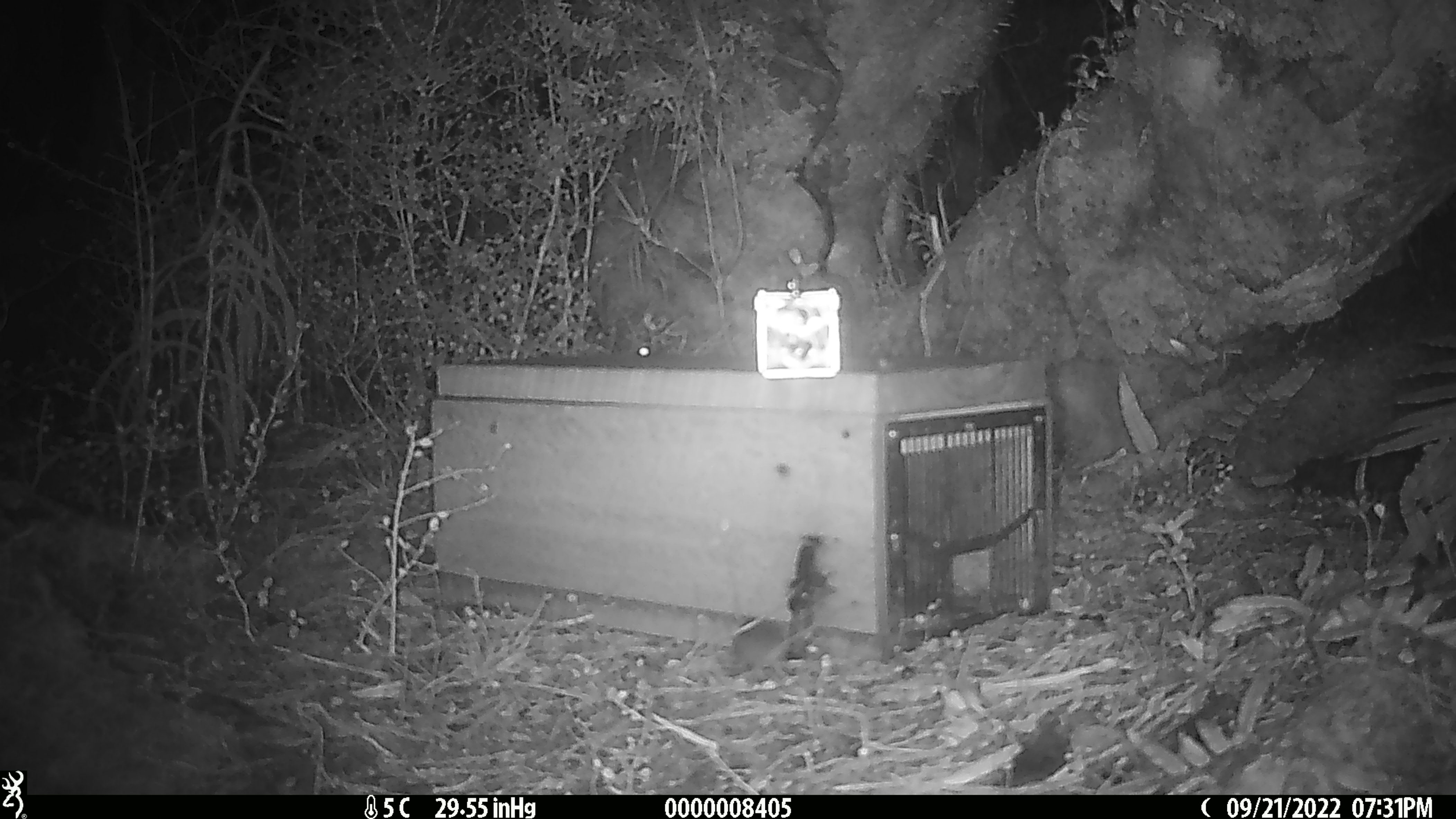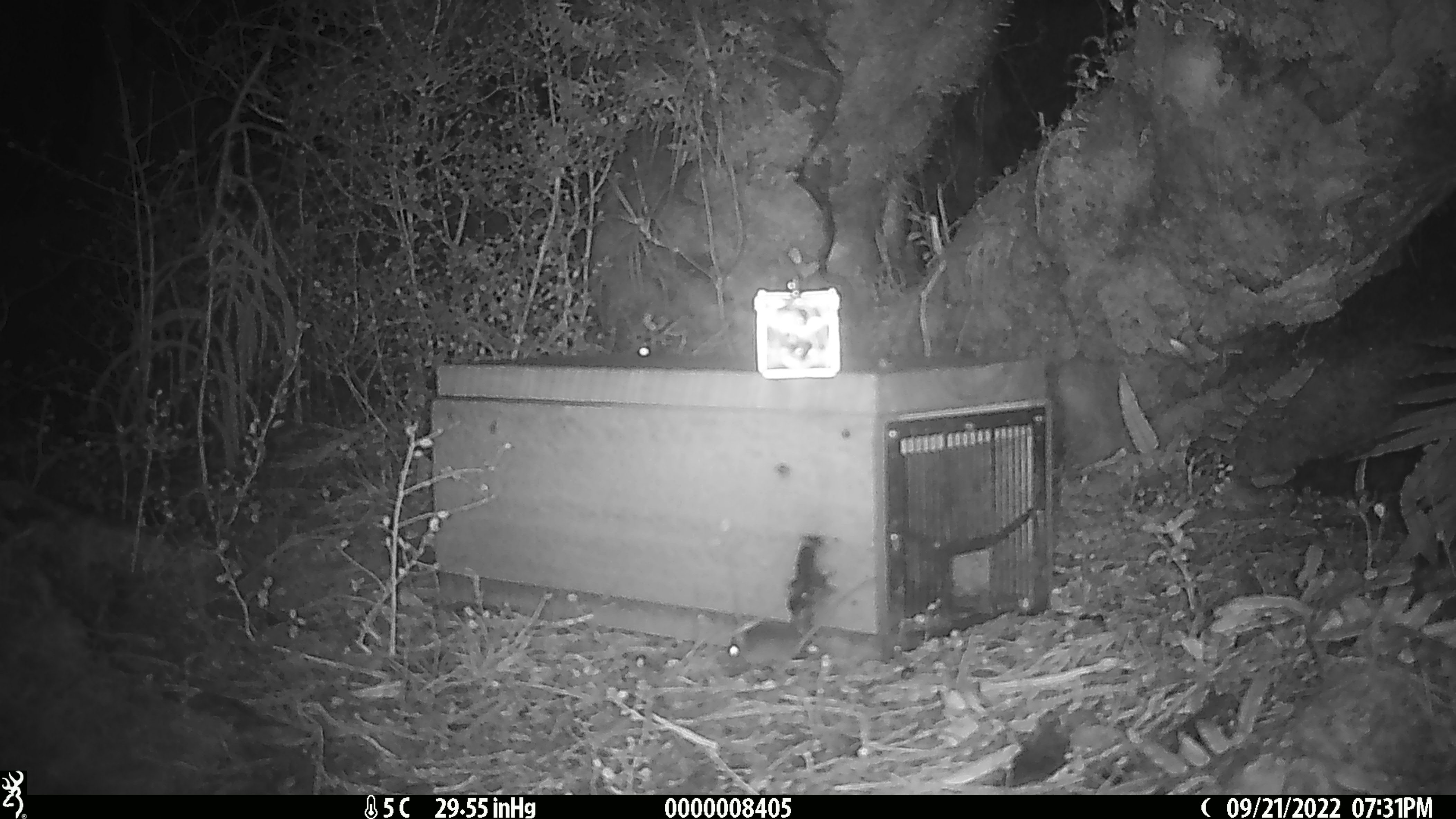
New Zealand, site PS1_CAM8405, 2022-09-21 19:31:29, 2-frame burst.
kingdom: Animalia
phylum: Chordata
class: Mammalia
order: Rodentia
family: Muridae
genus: Mus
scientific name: Mus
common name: mouse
Mouse (Mus).